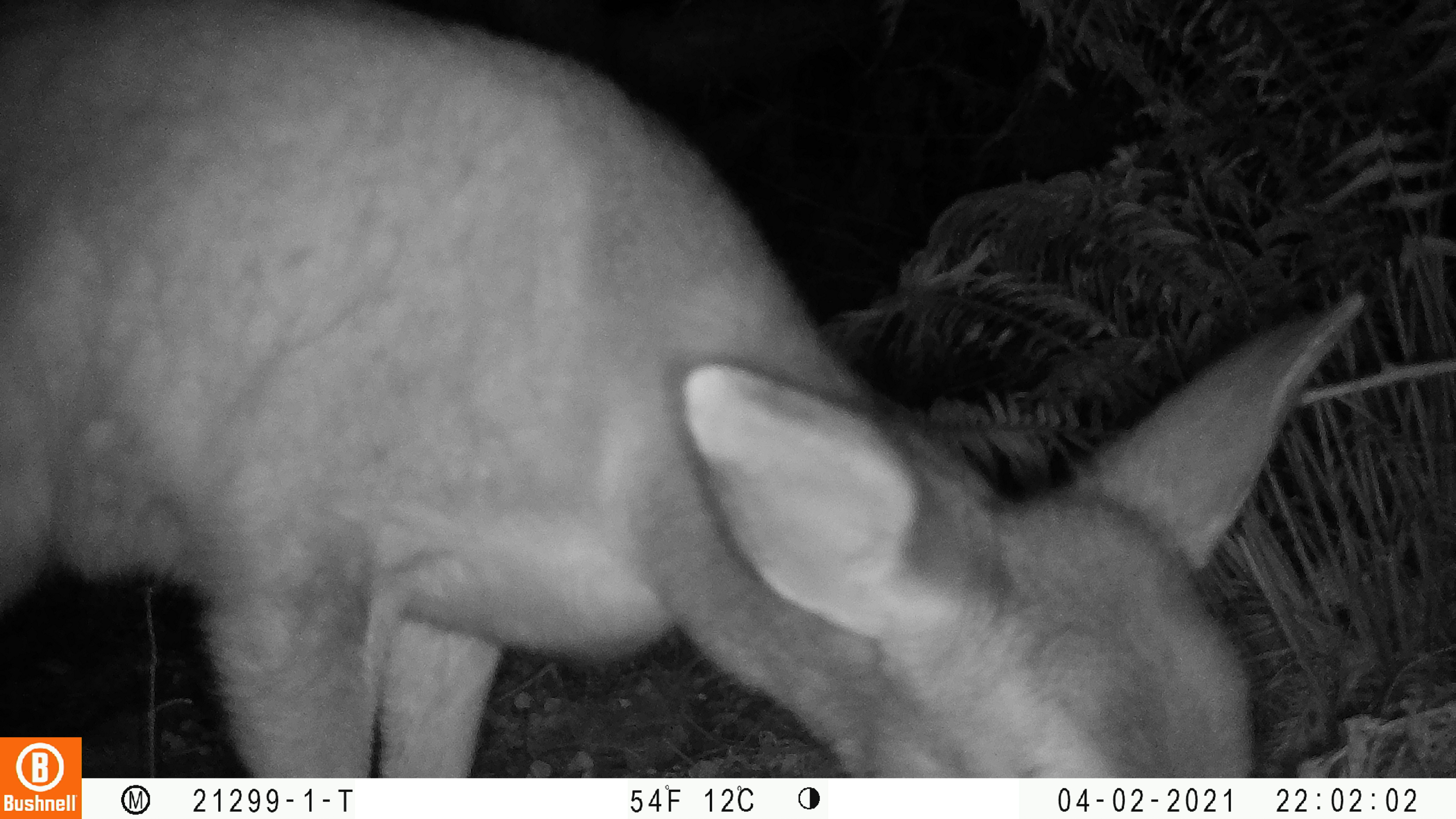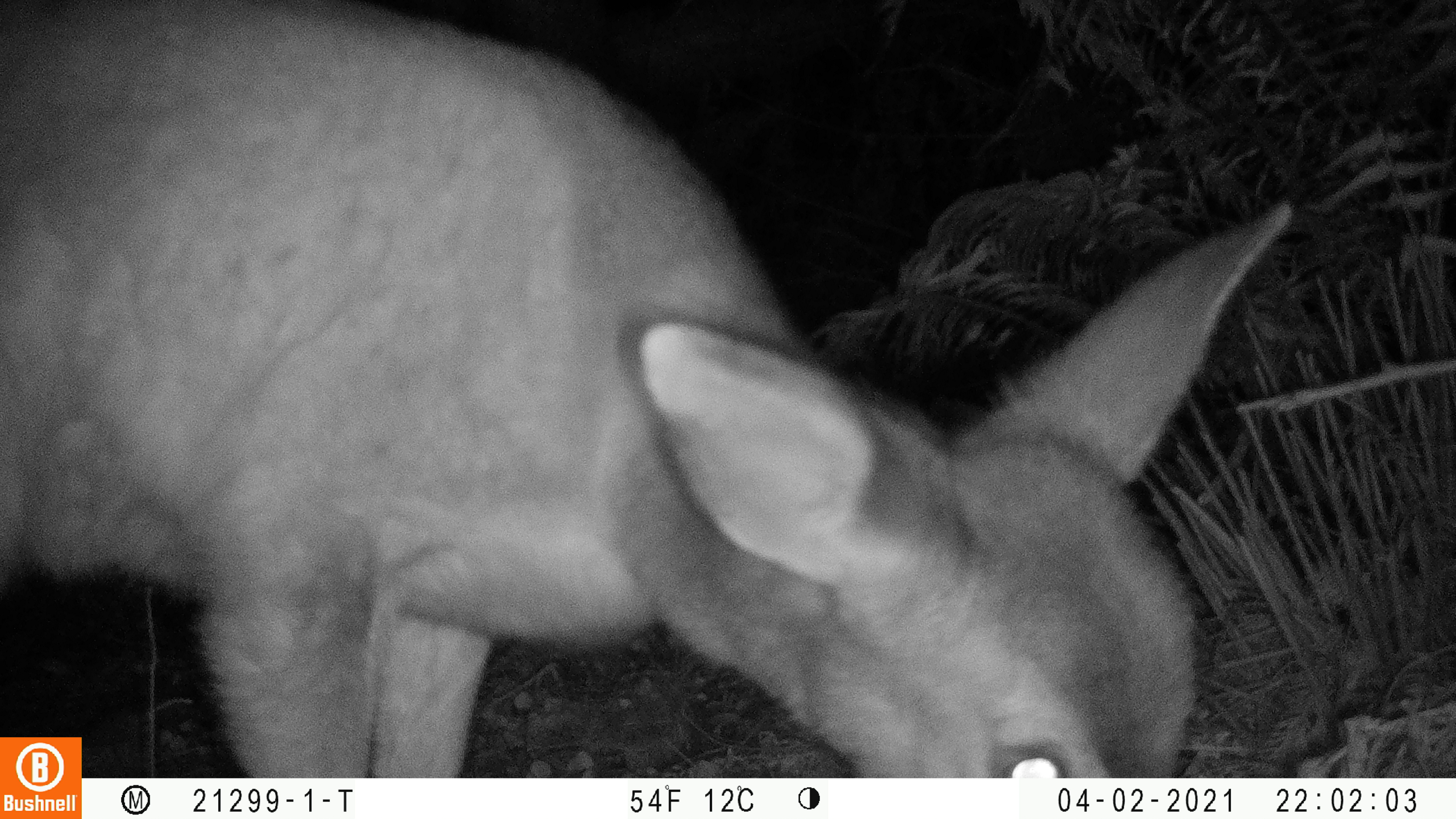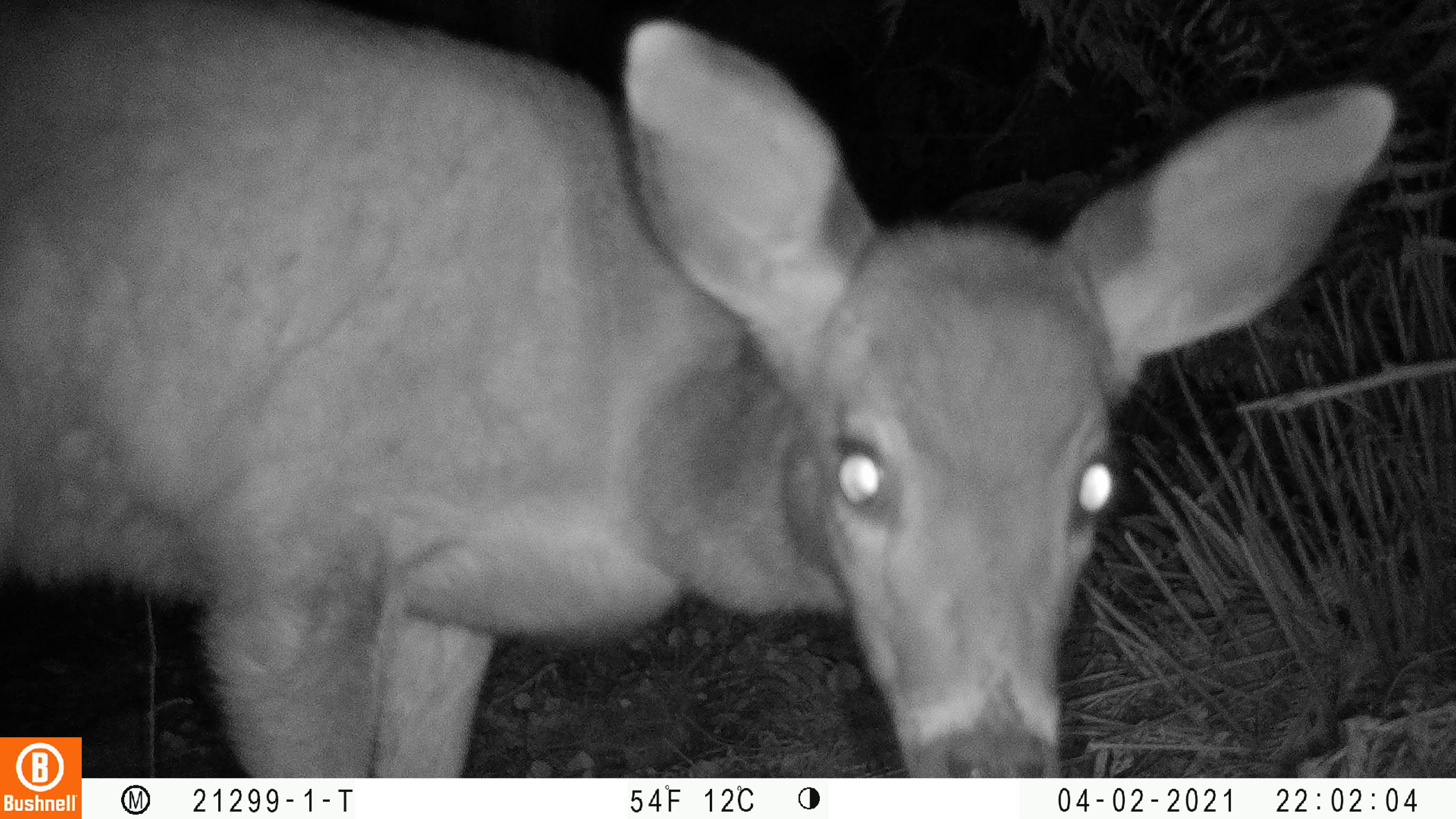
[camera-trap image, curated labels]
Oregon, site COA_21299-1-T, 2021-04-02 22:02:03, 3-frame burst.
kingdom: Animalia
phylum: Chordata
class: Mammalia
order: Artiodactyla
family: Cervidae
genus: Odocoileus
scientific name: Odocoileus hemionus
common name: black-tailed deer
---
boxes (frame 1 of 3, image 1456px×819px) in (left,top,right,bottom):
black-tailed deer: (86,13,1371,774)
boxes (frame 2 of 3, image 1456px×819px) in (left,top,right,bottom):
black-tailed deer: (84,12,1300,778)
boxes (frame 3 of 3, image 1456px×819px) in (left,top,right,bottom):
black-tailed deer: (89,2,1407,772)